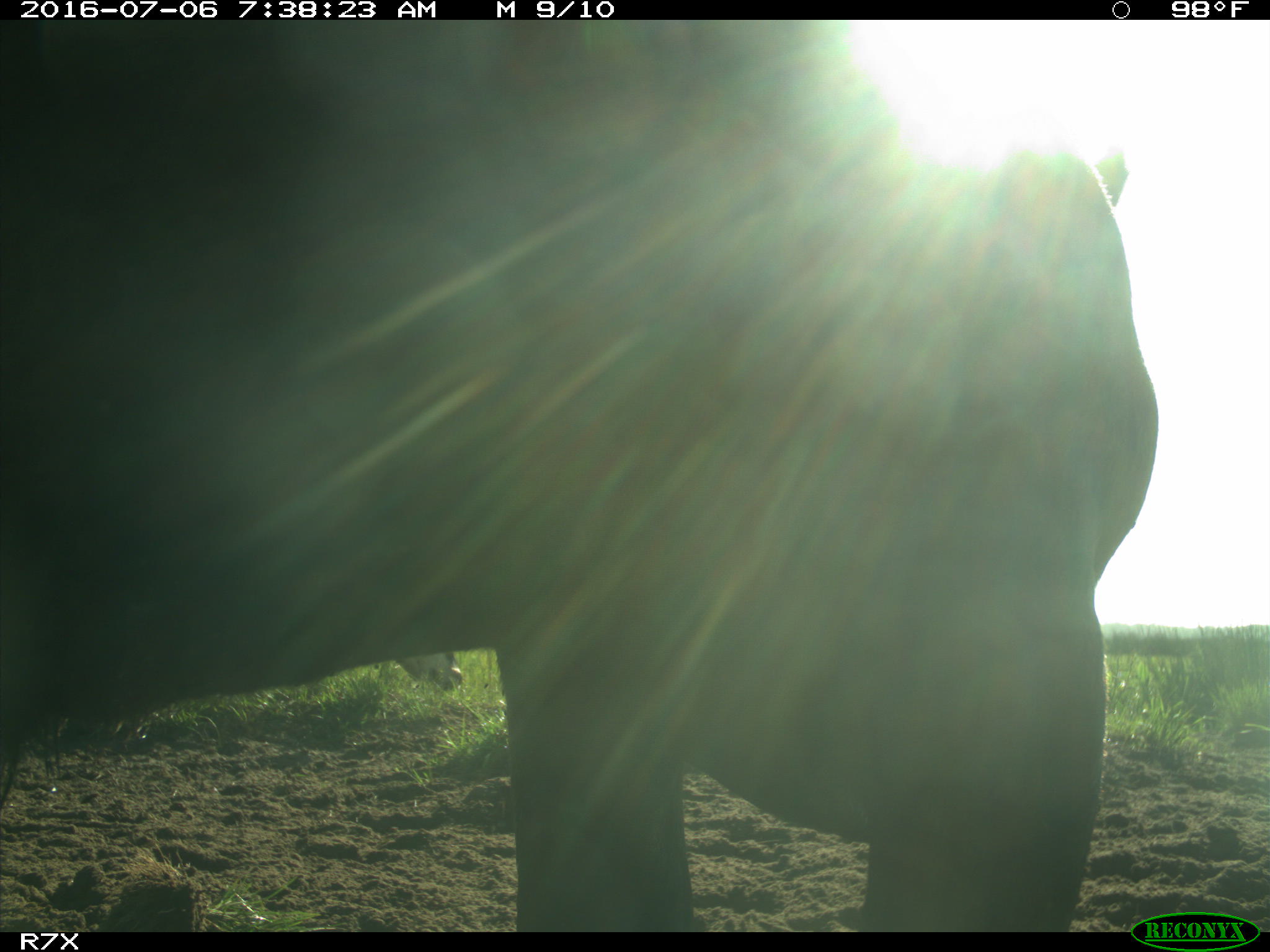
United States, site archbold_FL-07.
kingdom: Animalia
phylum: Chordata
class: Mammalia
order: Artiodactyla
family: Bovidae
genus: Bos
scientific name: Bos taurus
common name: domestic cow